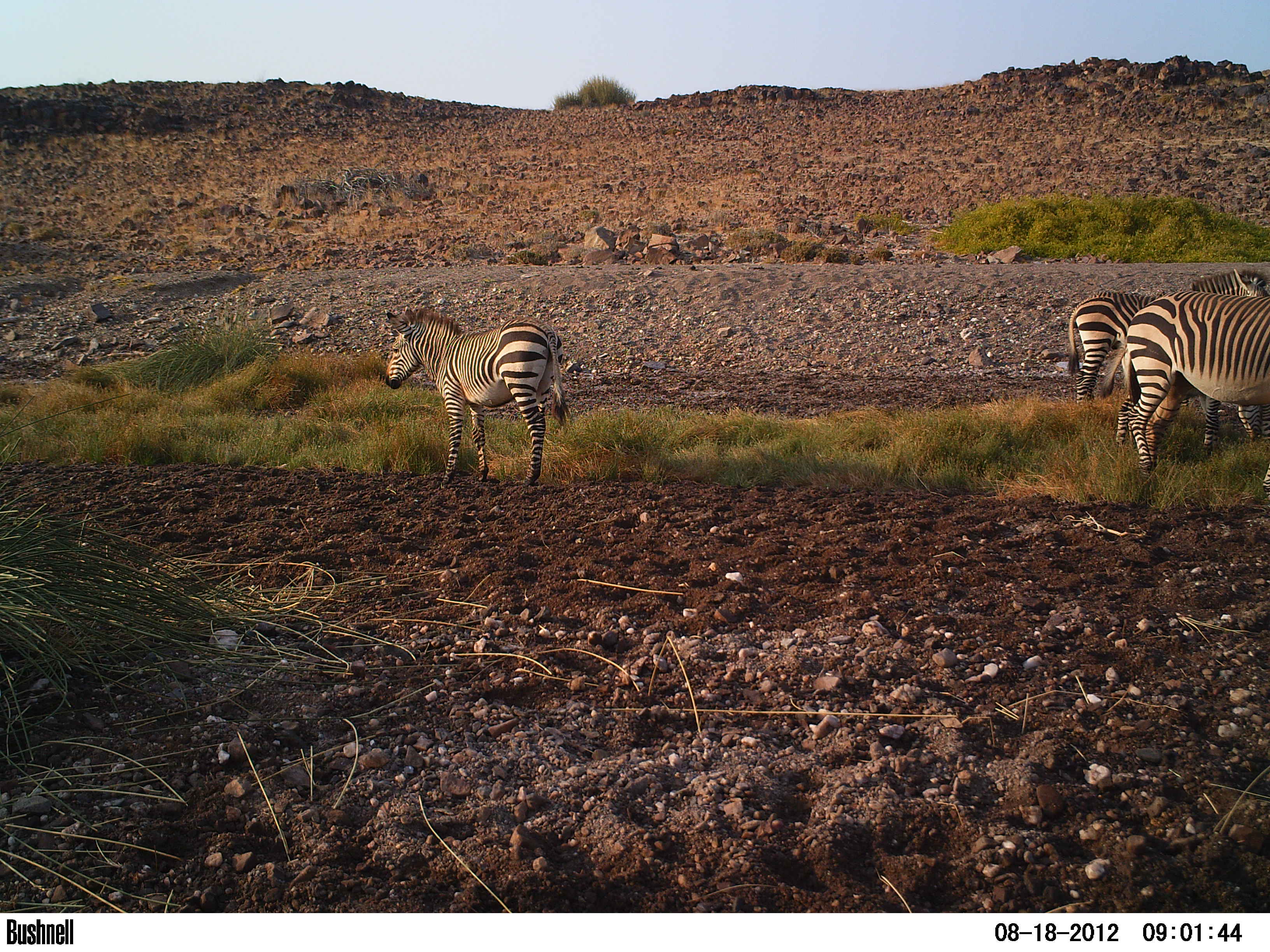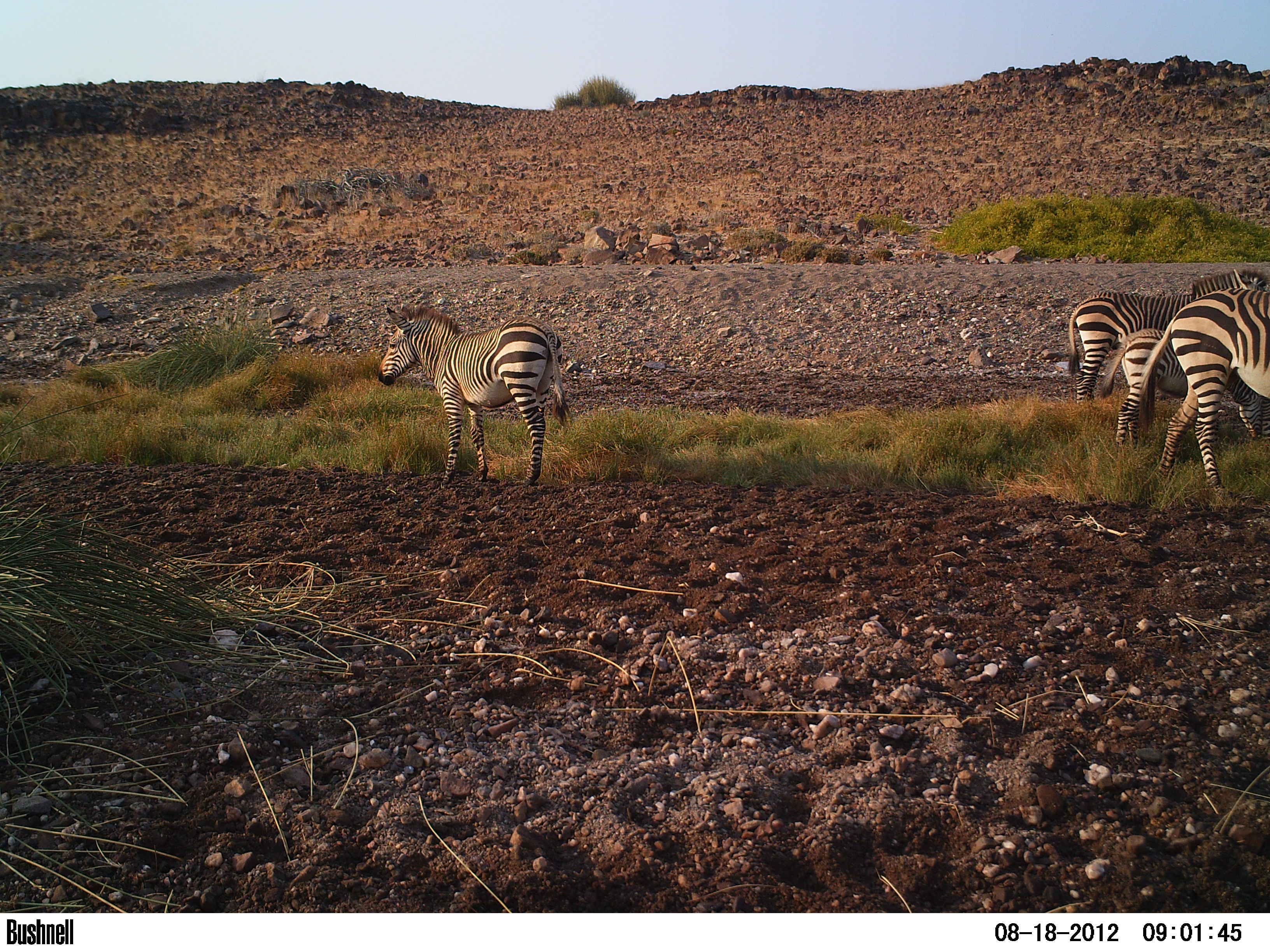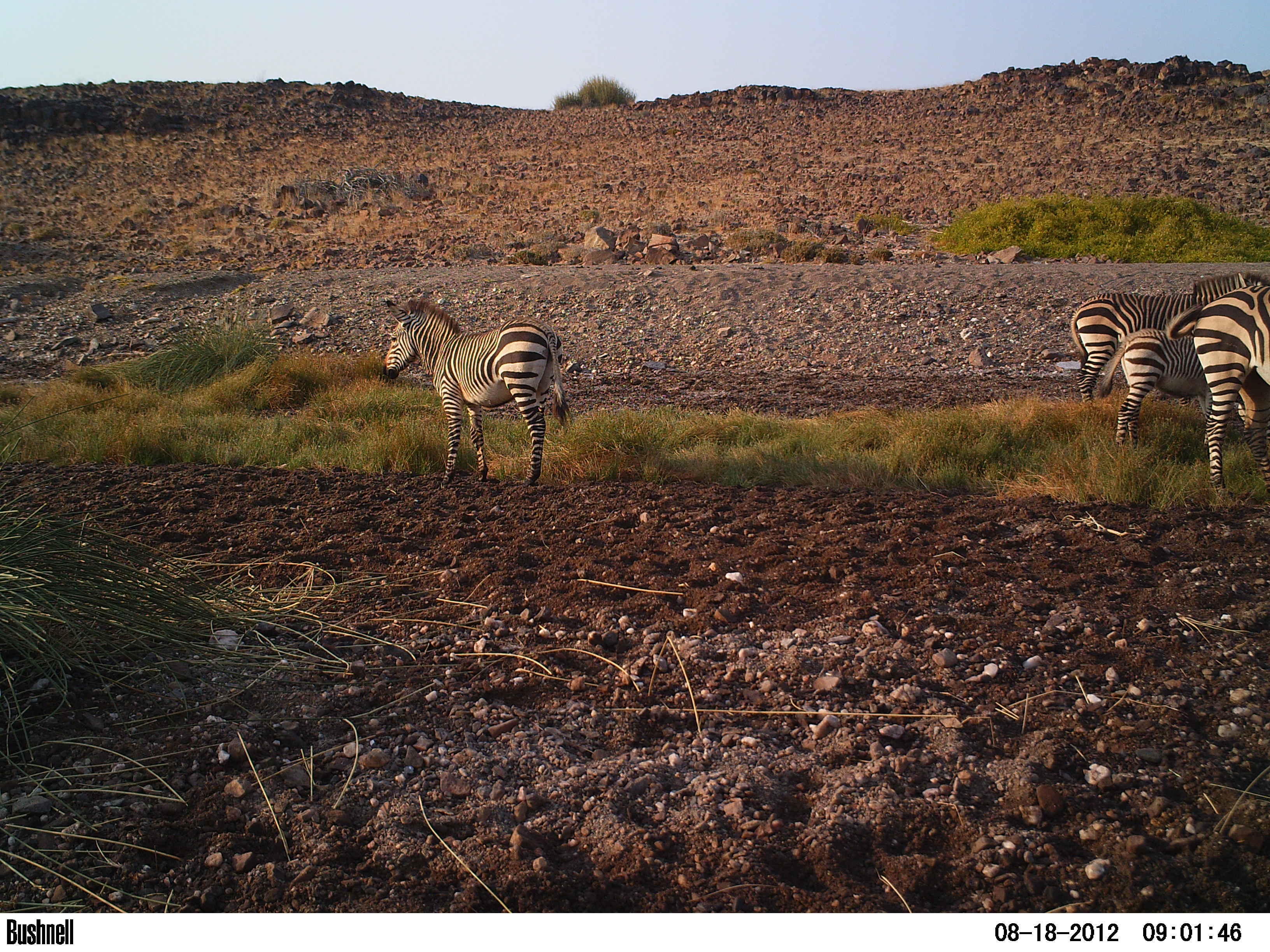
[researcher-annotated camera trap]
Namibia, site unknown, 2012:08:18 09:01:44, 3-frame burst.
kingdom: Animalia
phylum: Chordata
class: Mammalia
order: Perissodactyla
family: Equidae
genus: Equus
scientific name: Equus zebra hartmannae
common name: hartmann's mountain zebra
Equus zebra hartmannae (hartmann's mountain zebra).